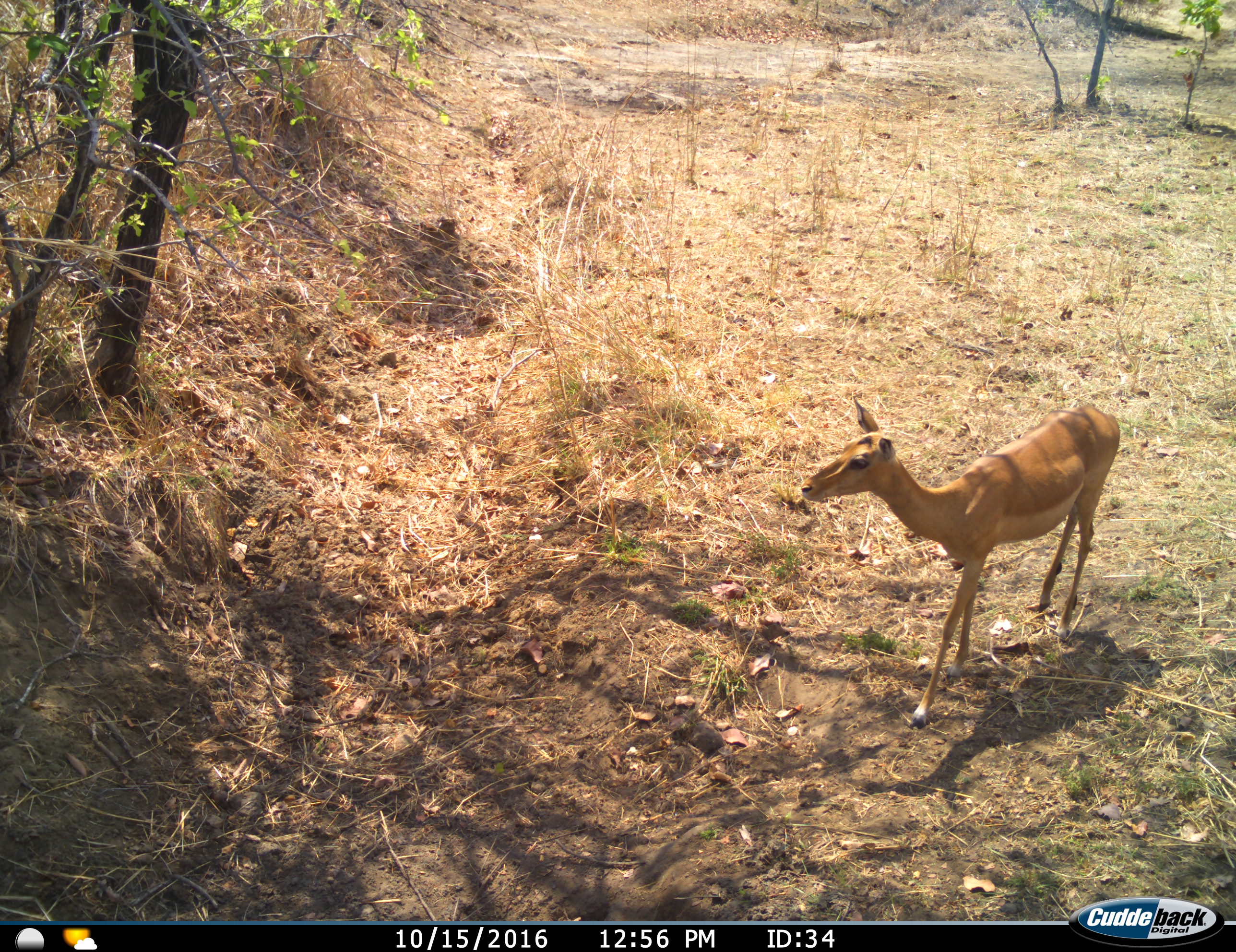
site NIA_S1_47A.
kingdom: Animalia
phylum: Chordata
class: Mammalia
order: Artiodactyla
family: Bovidae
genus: Aepyceros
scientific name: Aepyceros melampus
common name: impala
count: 1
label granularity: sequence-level